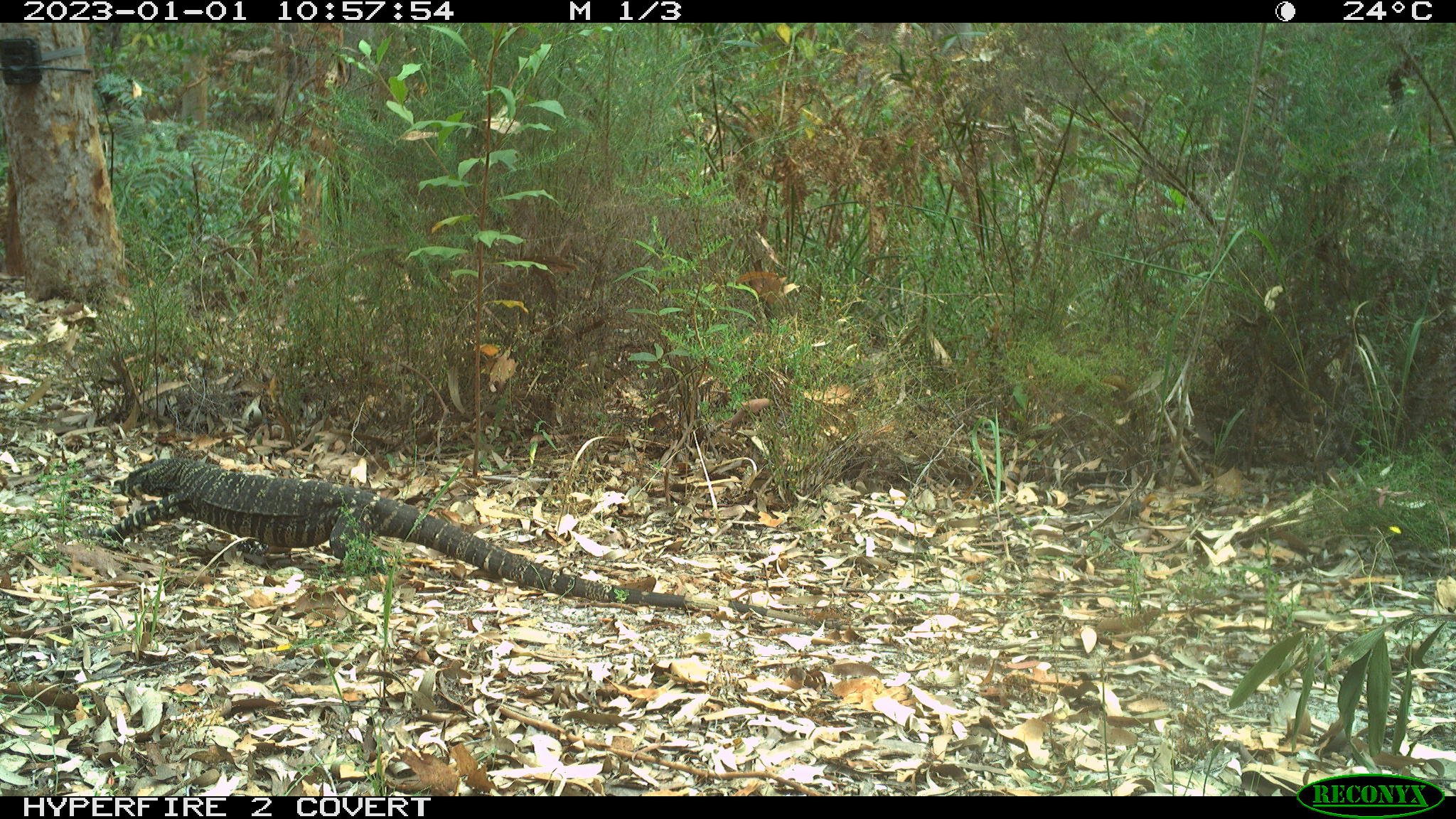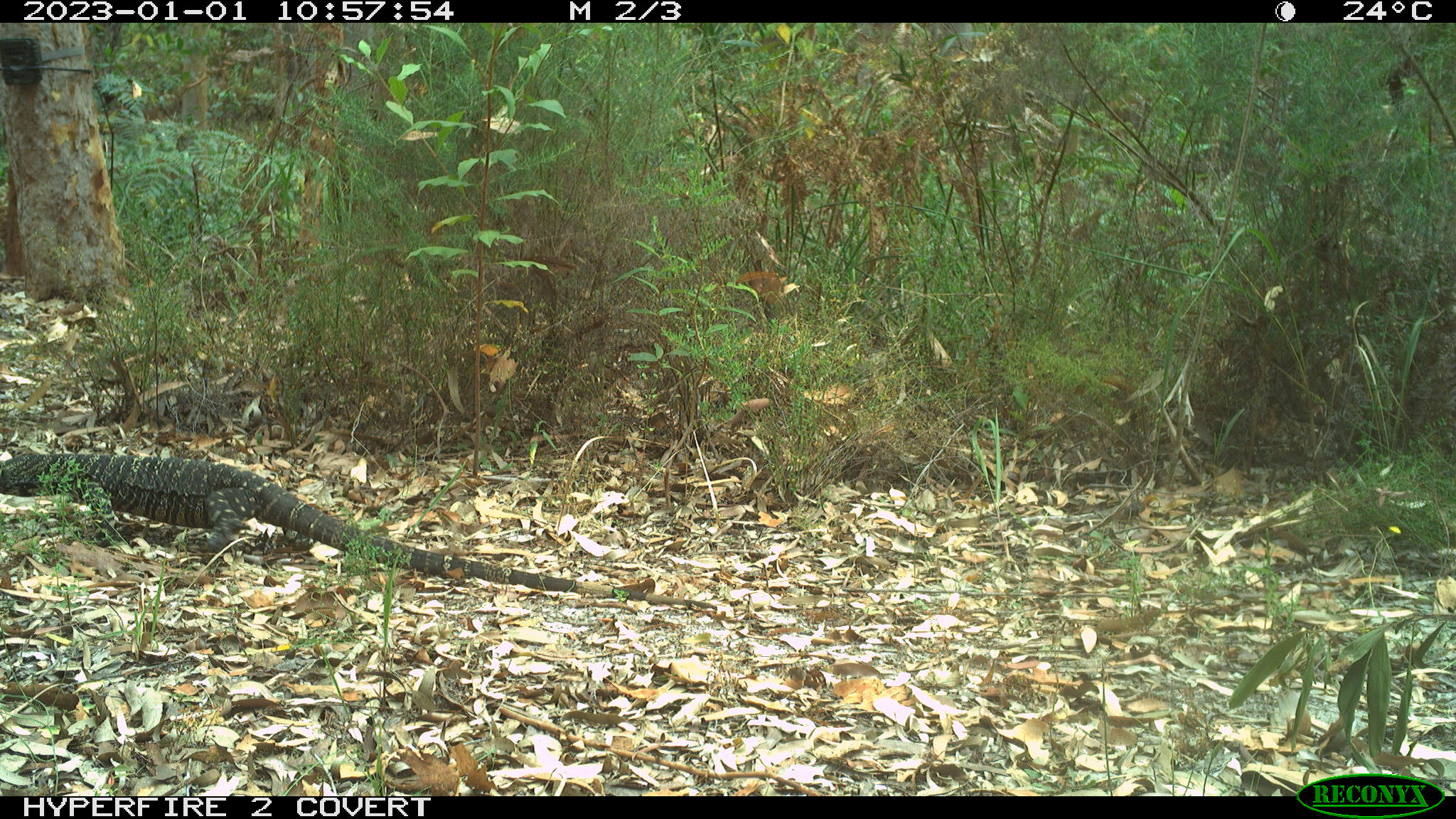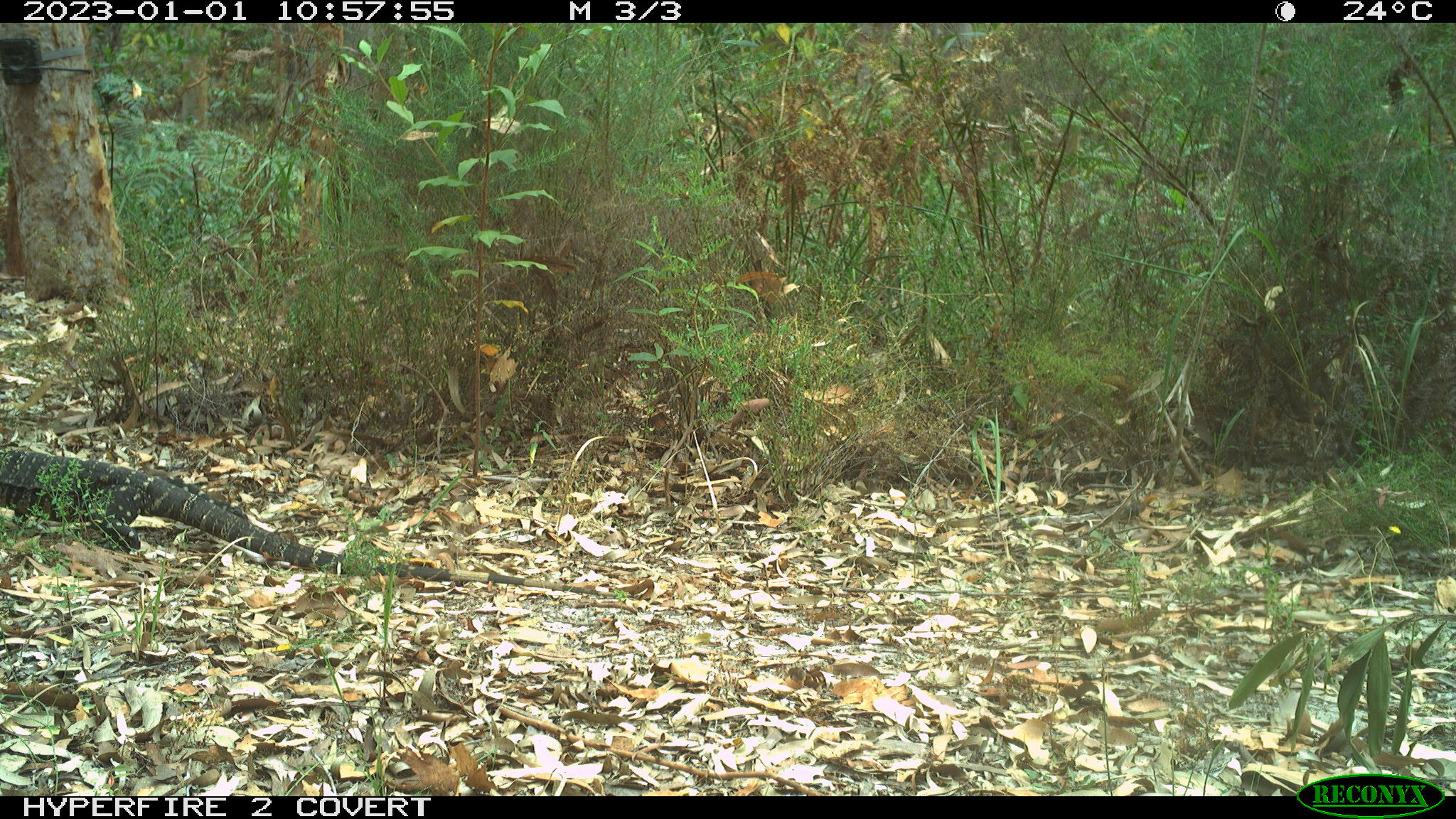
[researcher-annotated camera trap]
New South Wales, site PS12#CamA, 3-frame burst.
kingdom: Animalia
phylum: Chordata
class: Reptilia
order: Squamata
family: Varanidae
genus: Varanus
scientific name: Varanus varius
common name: lace monitor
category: goanna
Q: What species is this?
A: Goanna (lace monitor) (Varanus varius).